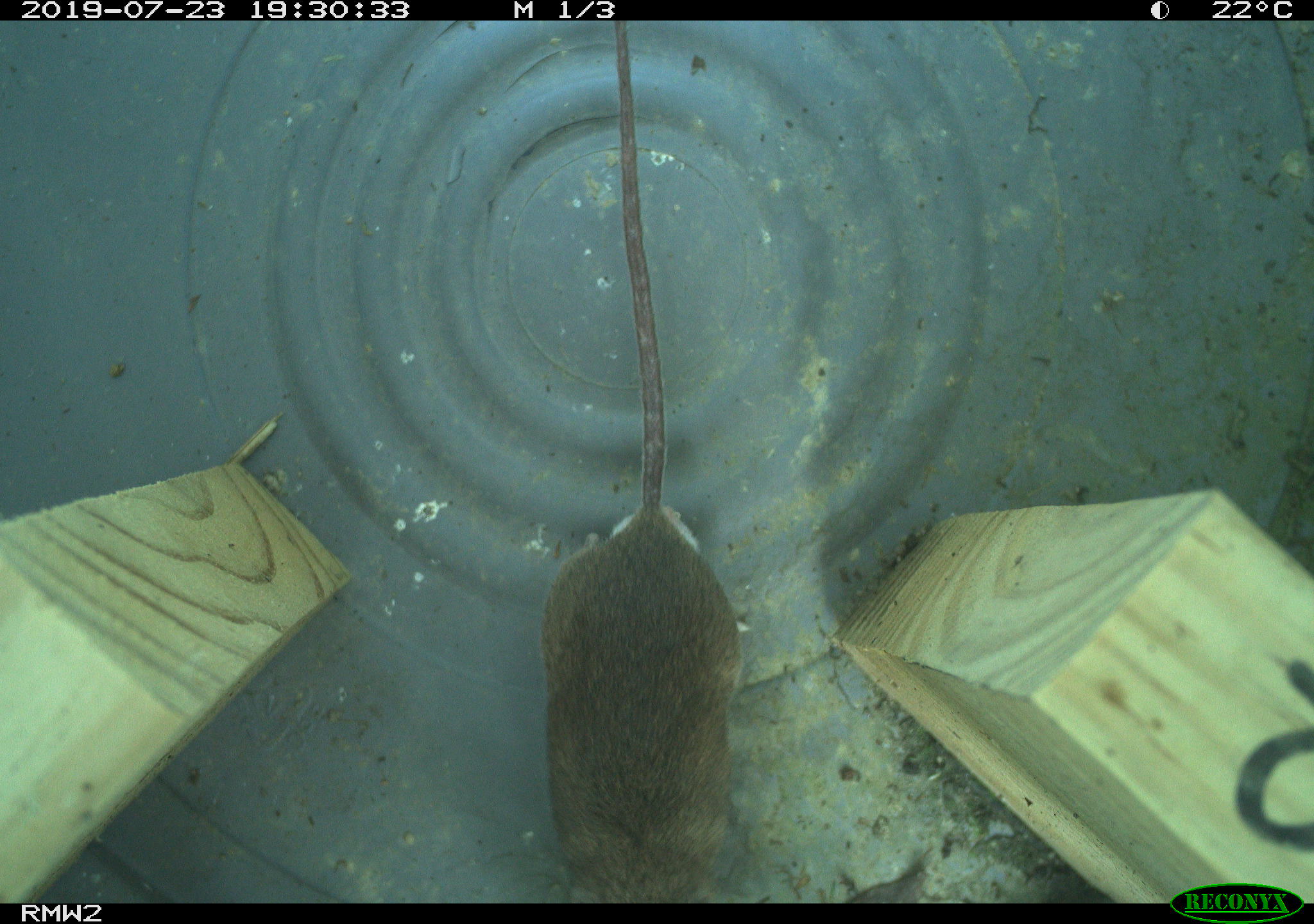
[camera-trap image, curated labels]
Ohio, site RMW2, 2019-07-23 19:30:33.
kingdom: Animalia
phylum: Chordata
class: Mammalia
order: Rodentia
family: Zapodidae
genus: Napaeozapus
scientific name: Napaeozapus insignis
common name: woodland jumping mouse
Woodland jumping mouse (Napaeozapus insignis).